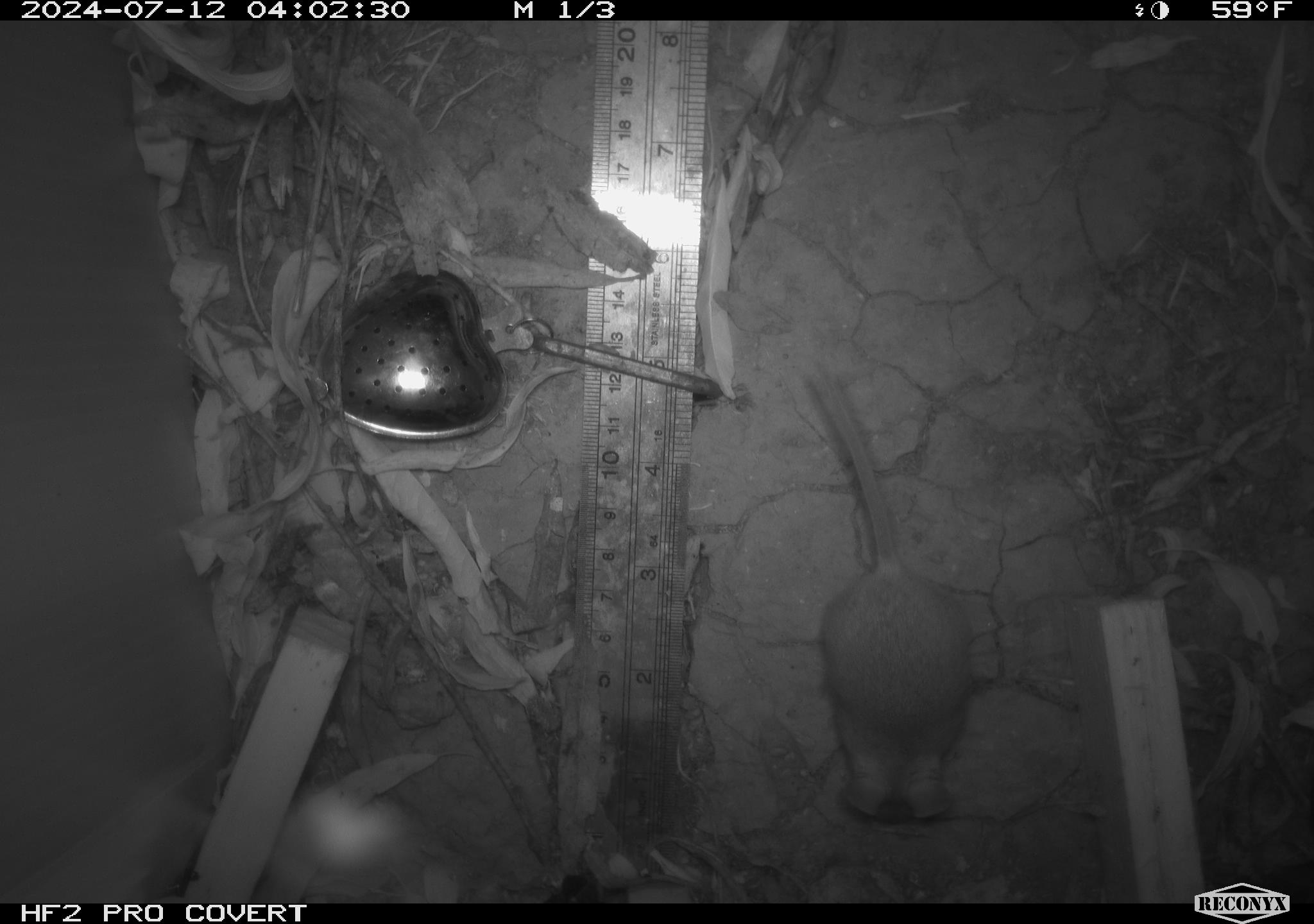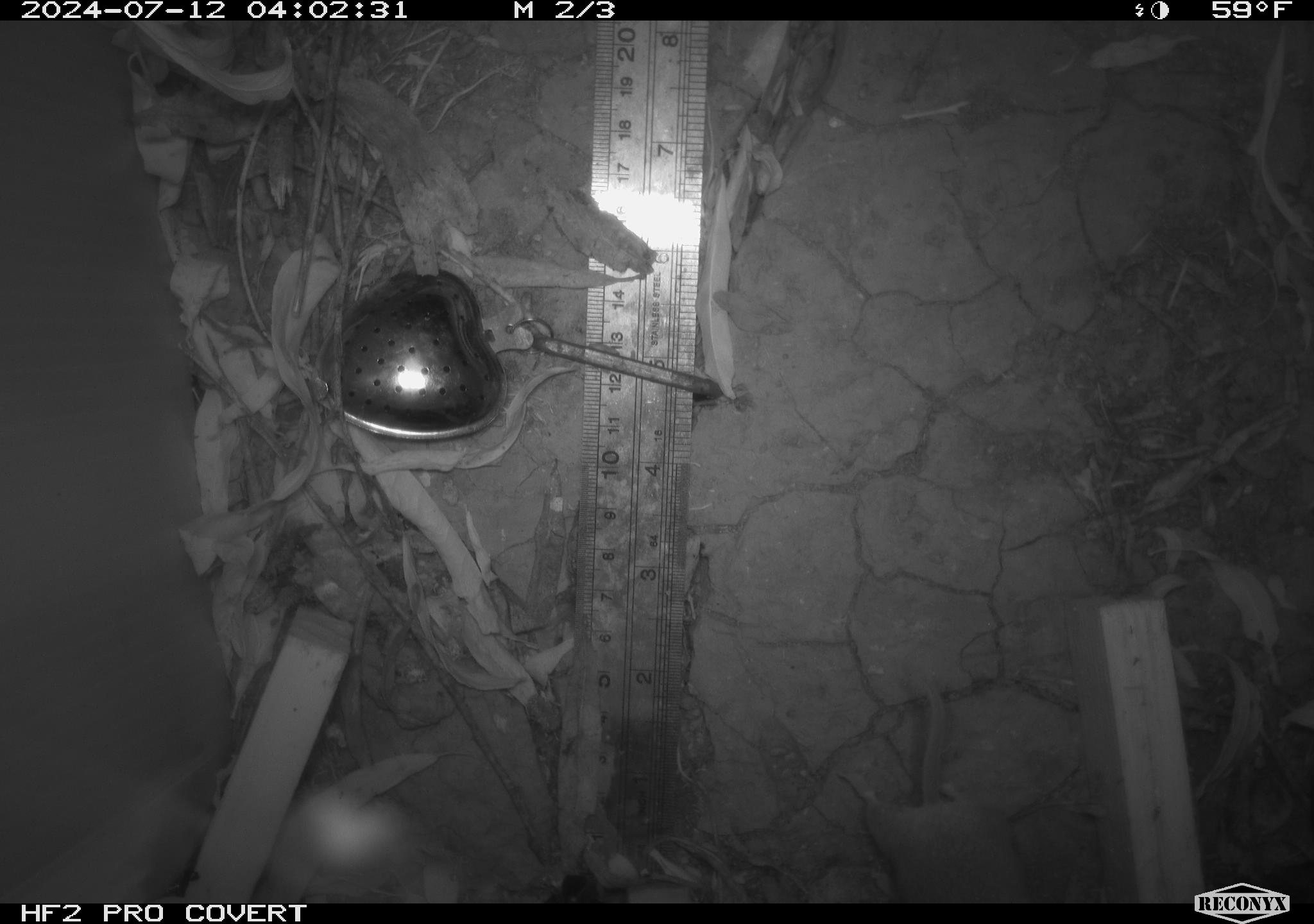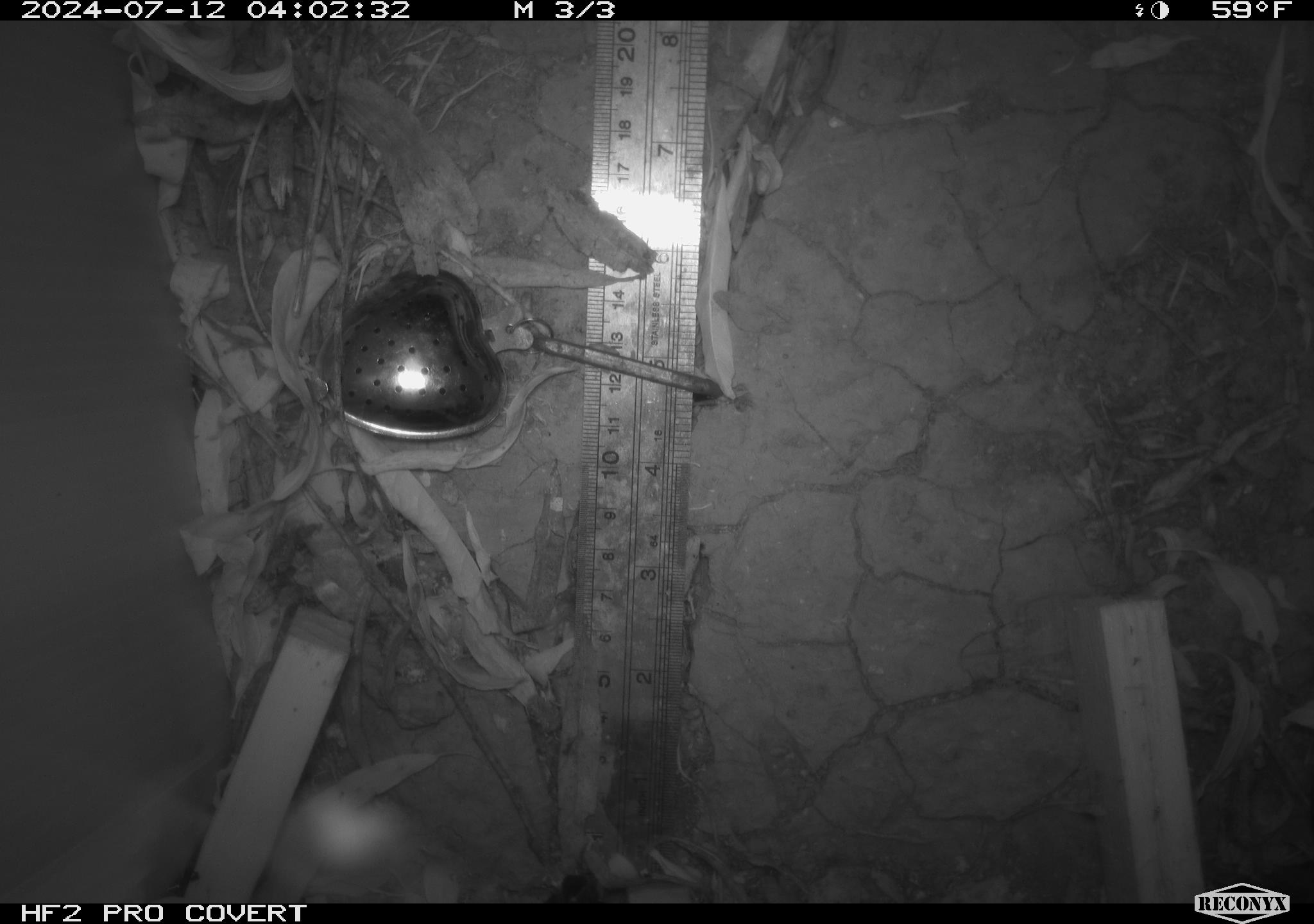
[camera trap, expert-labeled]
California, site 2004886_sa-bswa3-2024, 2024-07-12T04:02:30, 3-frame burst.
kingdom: Animalia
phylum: Chordata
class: Mammalia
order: Rodentia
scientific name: Rodentia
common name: mouse species